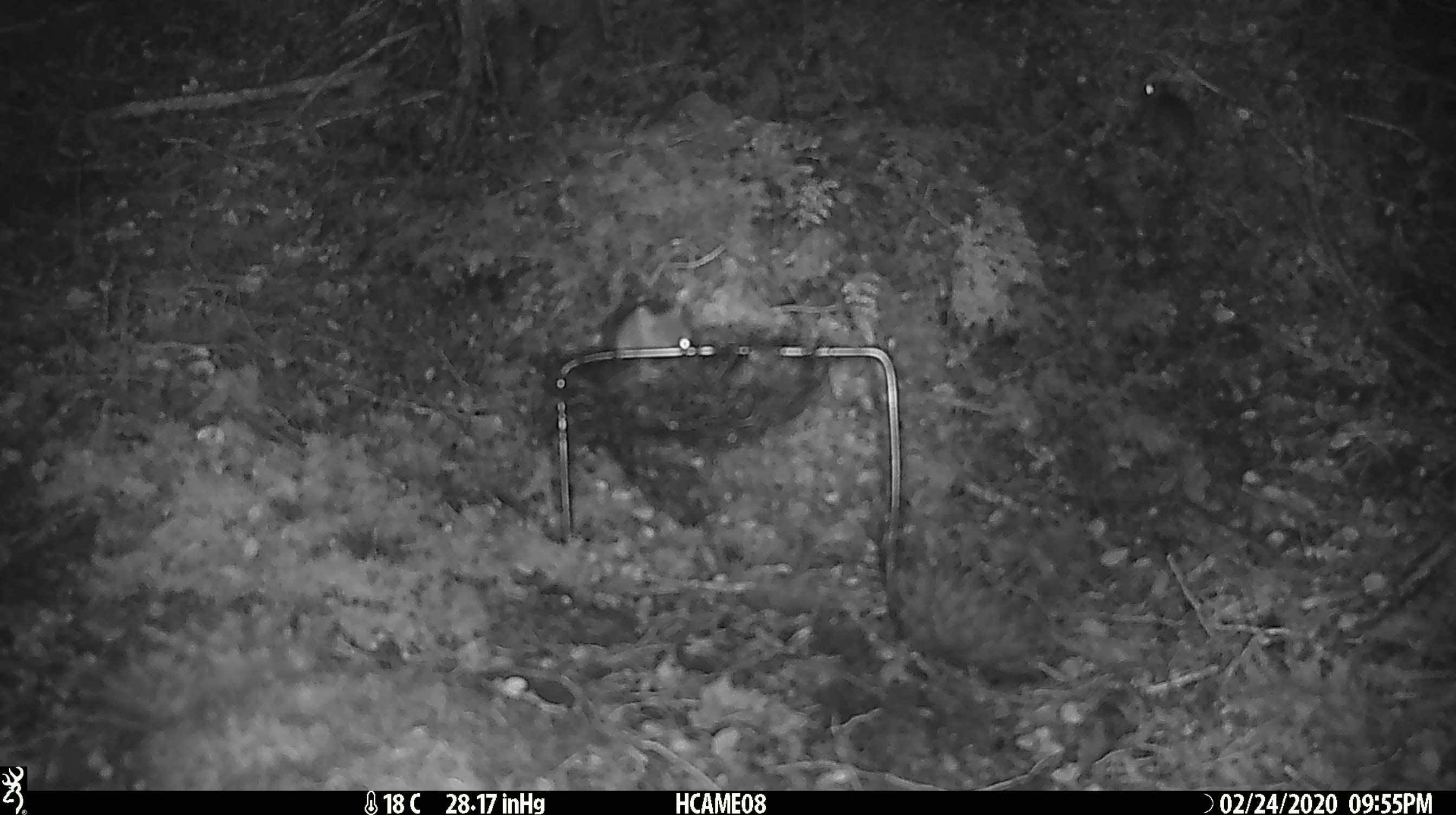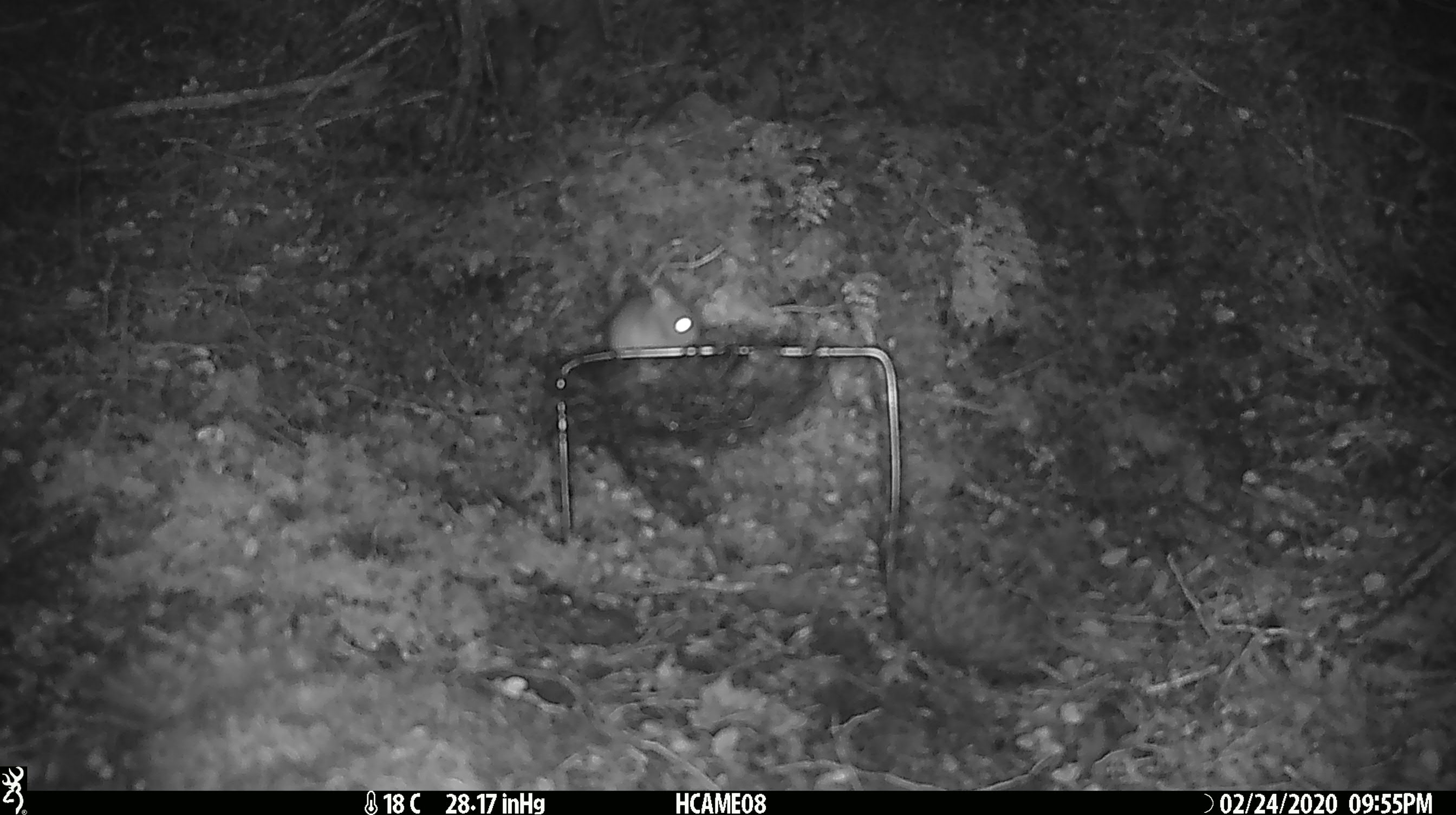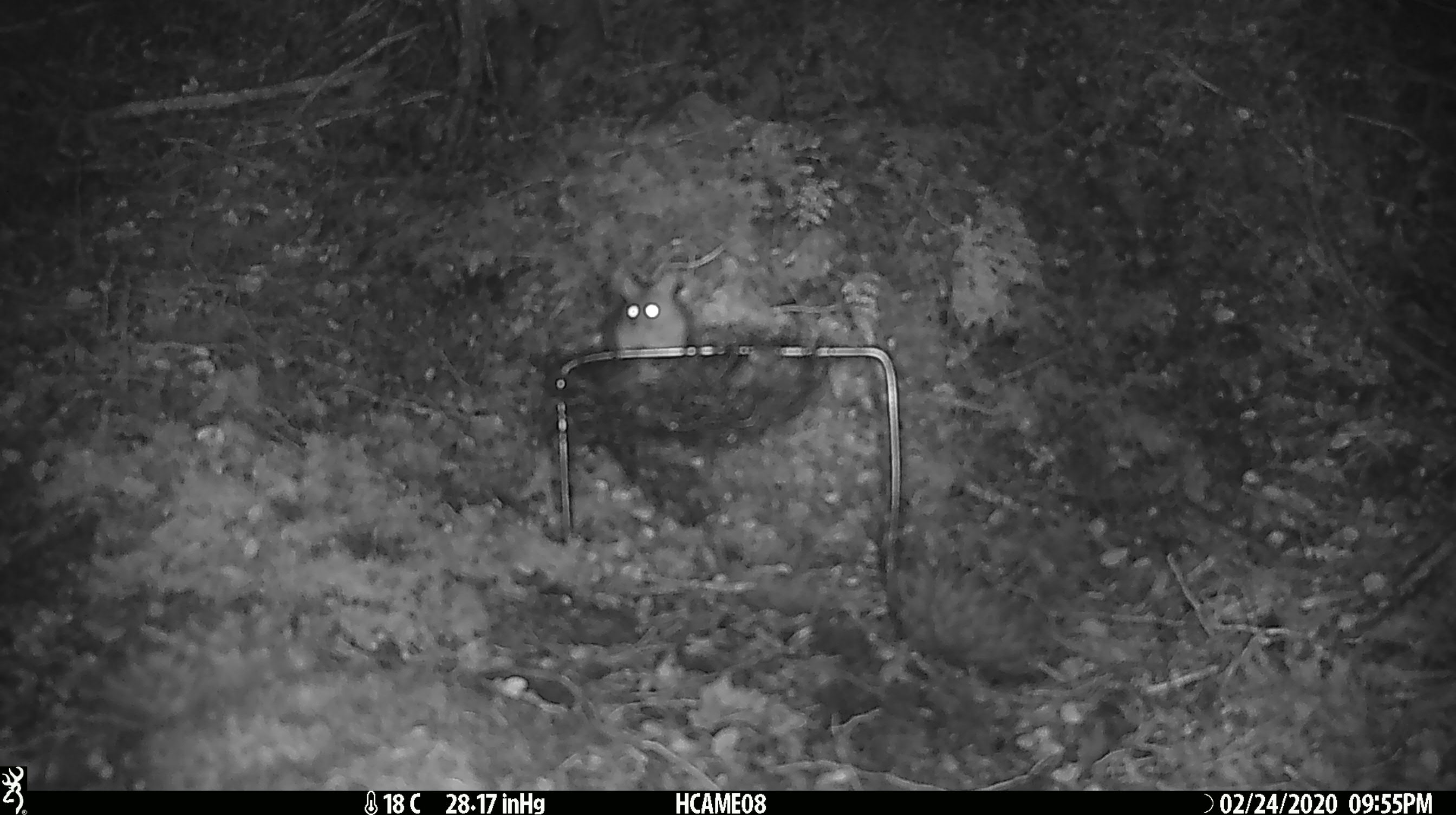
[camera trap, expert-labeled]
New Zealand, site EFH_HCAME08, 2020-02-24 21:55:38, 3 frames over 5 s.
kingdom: Animalia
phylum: Chordata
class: Mammalia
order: Rodentia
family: Muridae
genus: Mus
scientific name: Mus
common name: mouse